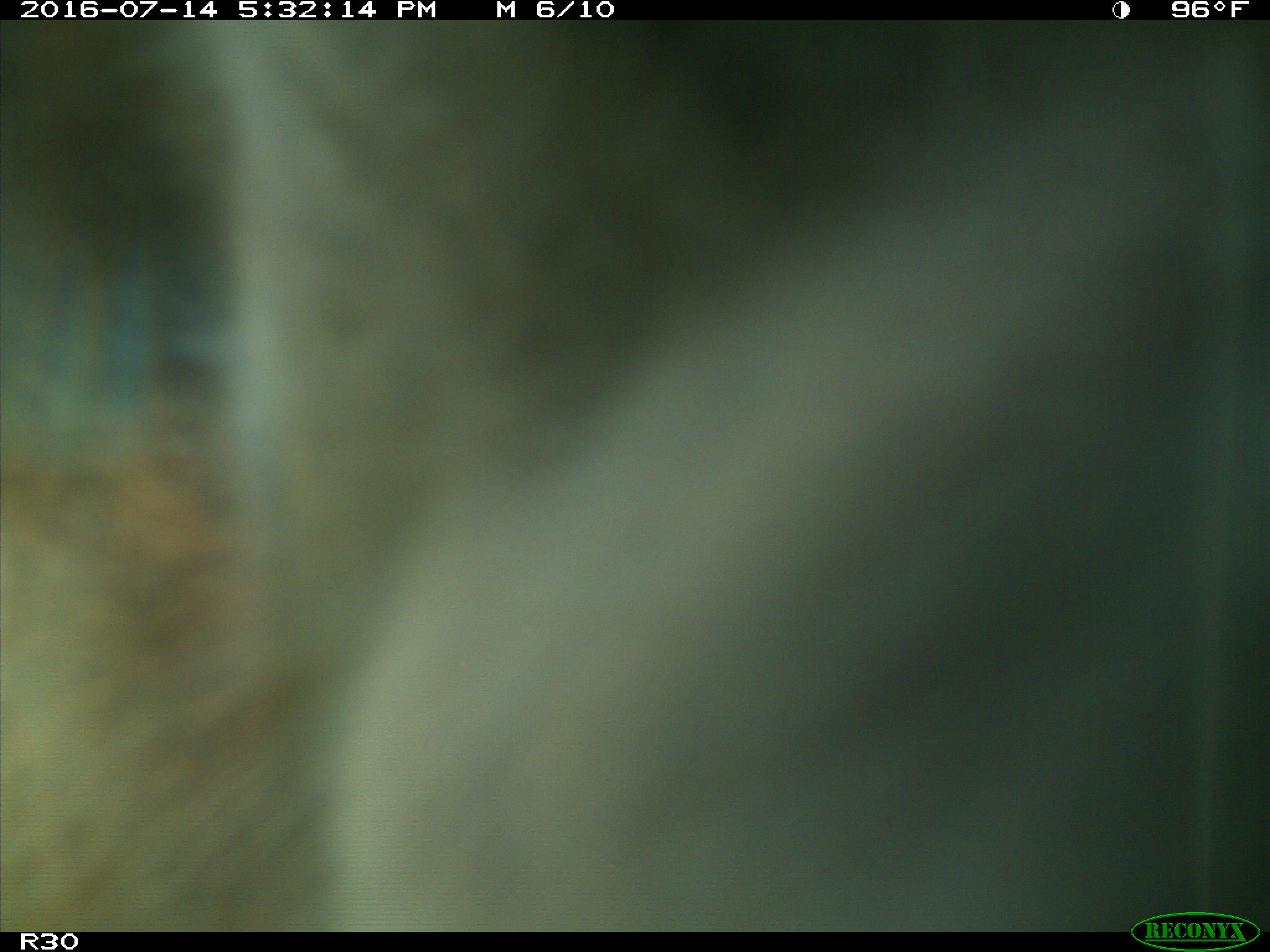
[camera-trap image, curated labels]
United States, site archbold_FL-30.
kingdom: Animalia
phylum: Chordata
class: Mammalia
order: Artiodactyla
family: Bovidae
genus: Bos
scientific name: Bos taurus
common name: domestic cow